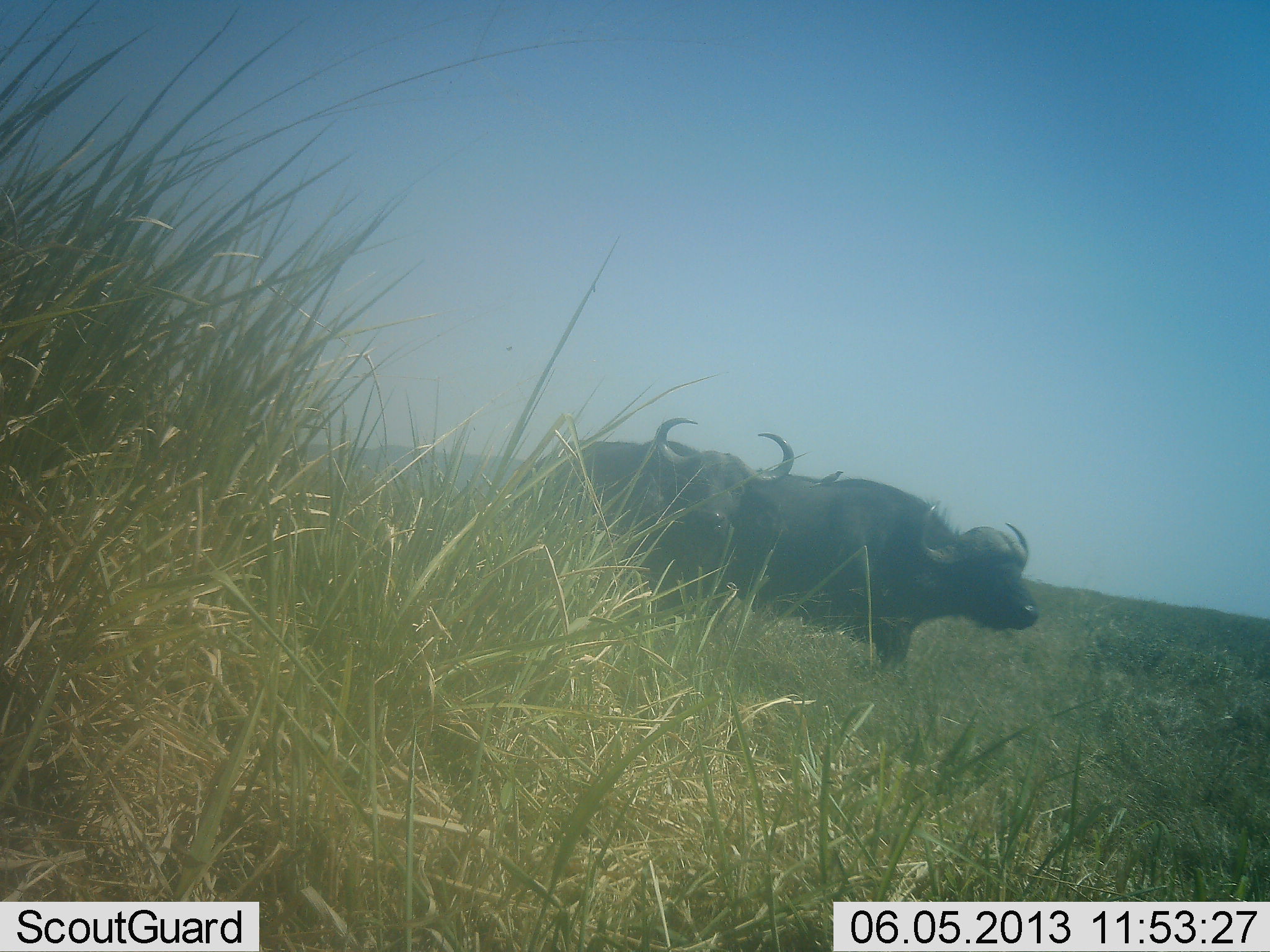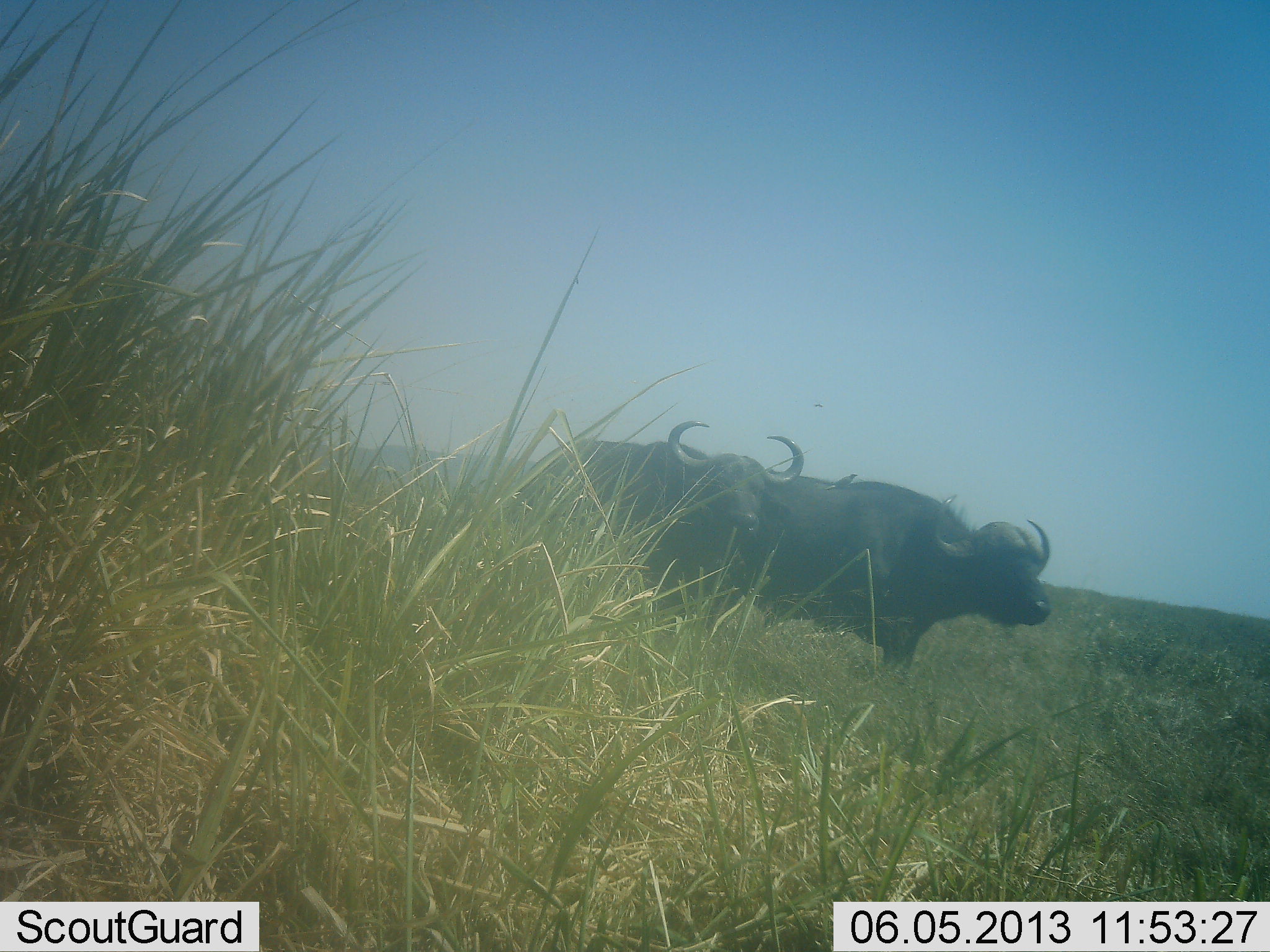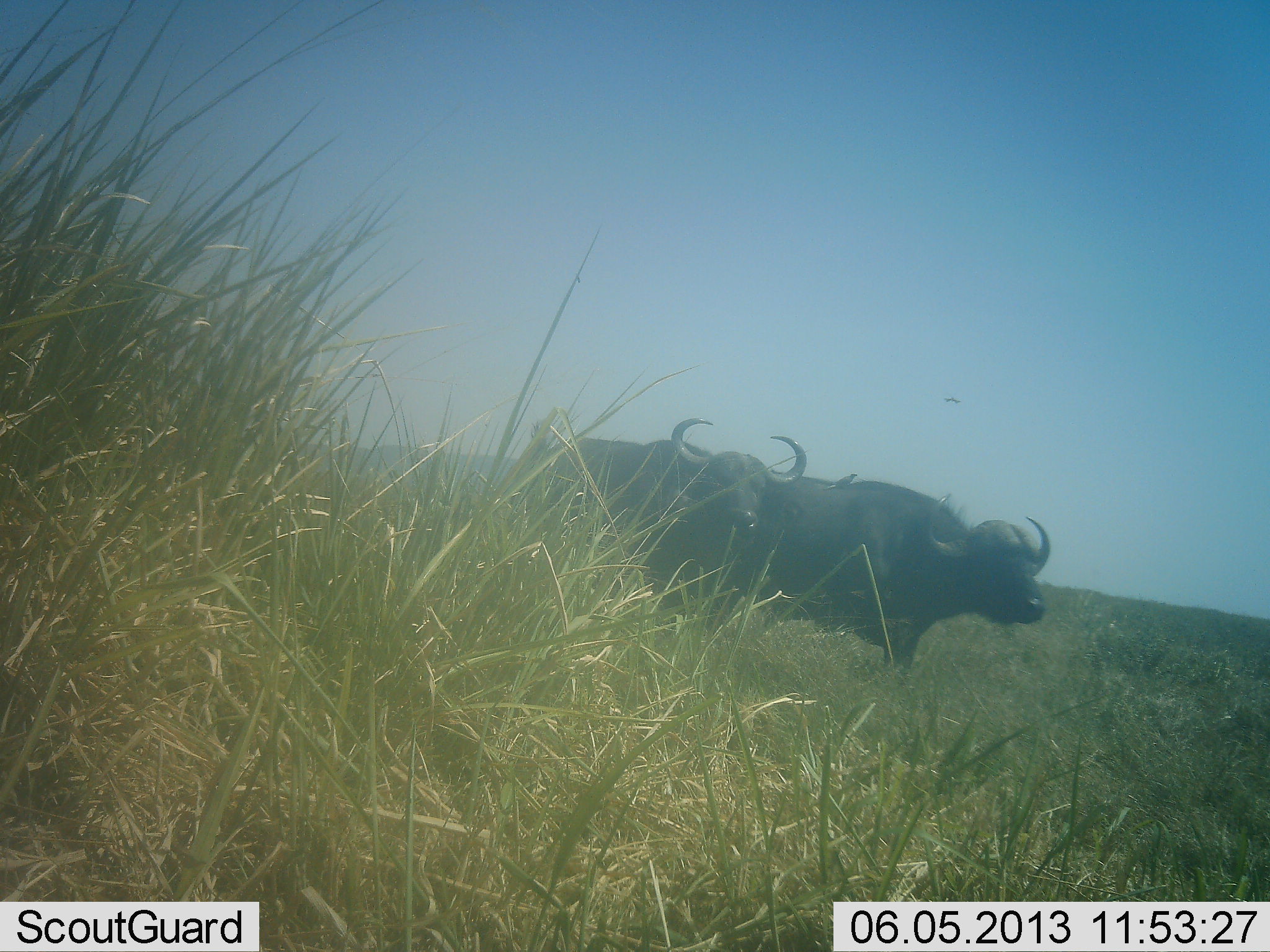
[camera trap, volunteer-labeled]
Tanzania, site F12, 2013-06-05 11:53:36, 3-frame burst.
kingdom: Animalia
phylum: Chordata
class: Mammalia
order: Artiodactyla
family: Bovidae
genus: Syncerus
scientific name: Syncerus caffer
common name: cape buffalo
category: buffalo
Buffalo (cape buffalo) (Syncerus caffer), count 2. Behavior (volunteer vote fractions): standing 90%, resting 0%, moving 12%, interacting 3%. Young present (vote fraction): 0%. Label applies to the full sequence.